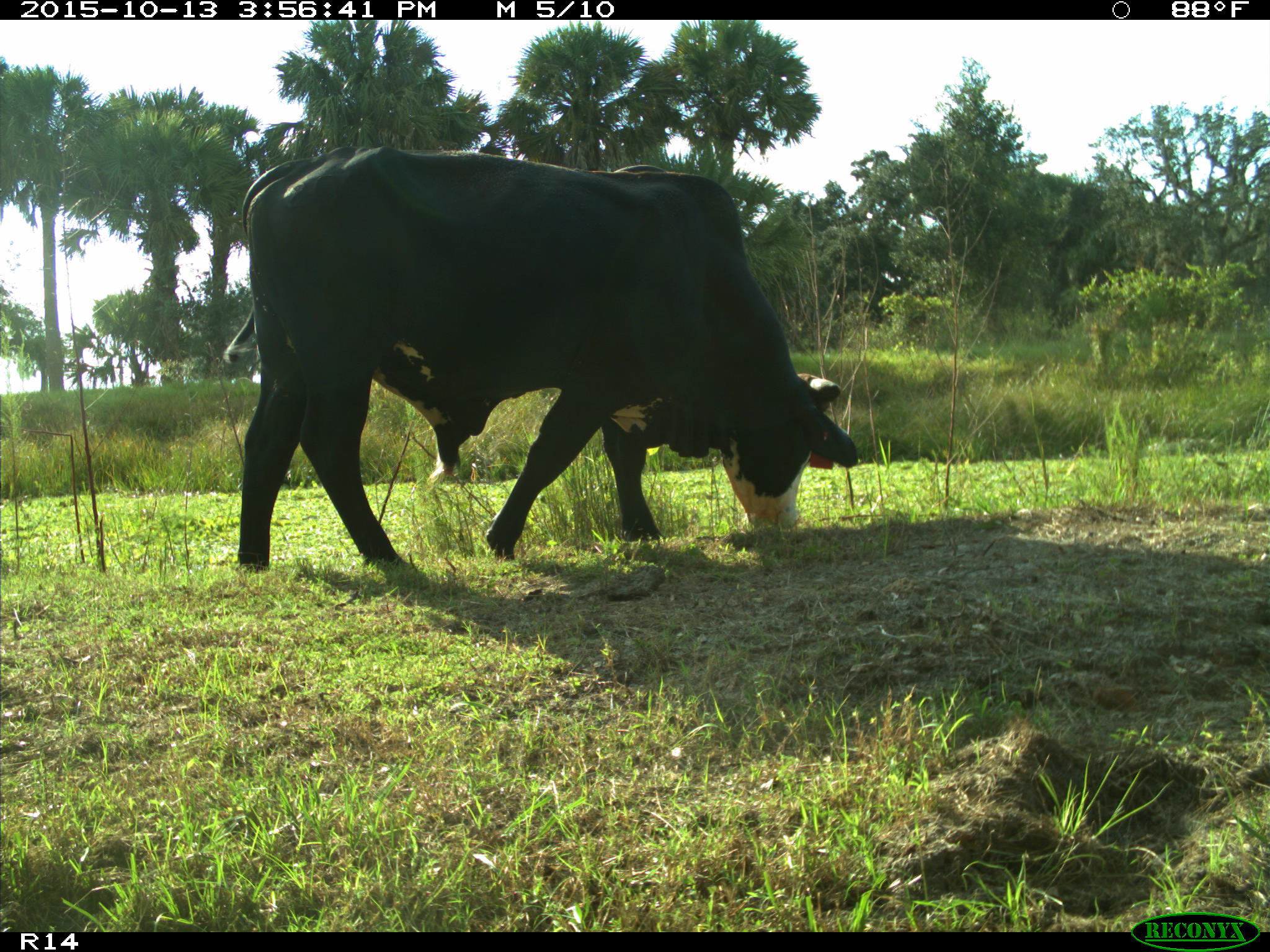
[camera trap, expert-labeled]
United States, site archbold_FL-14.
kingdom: Animalia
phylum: Chordata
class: Mammalia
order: Artiodactyla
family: Bovidae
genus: Bos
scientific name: Bos taurus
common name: domestic cow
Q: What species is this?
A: Bos taurus (domestic cow).